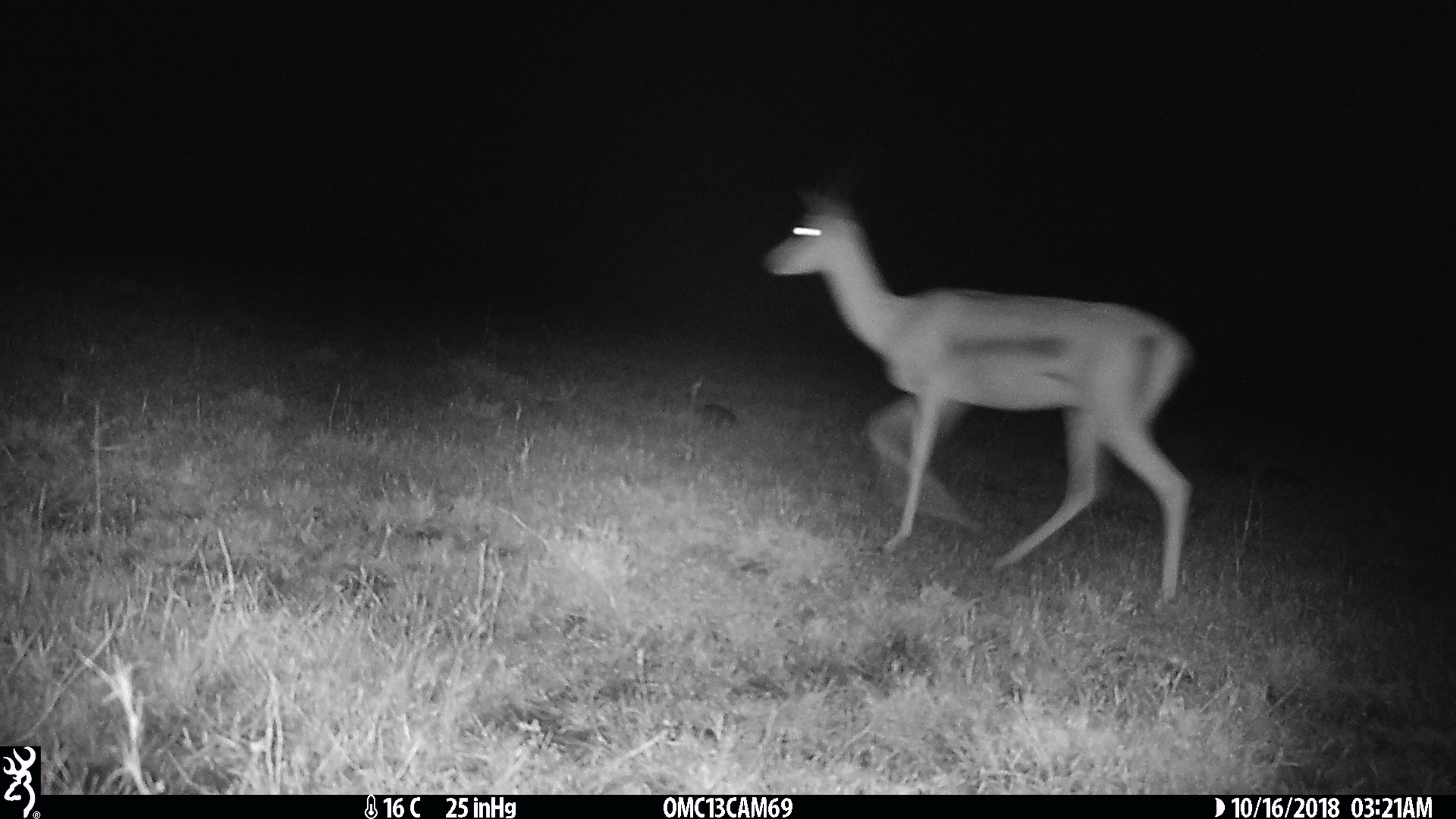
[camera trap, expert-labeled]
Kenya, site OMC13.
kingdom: Animalia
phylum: Chordata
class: Mammalia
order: Artiodactyla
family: Bovidae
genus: Nanger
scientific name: Nanger granti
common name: grant's gazelle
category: gazelle grants